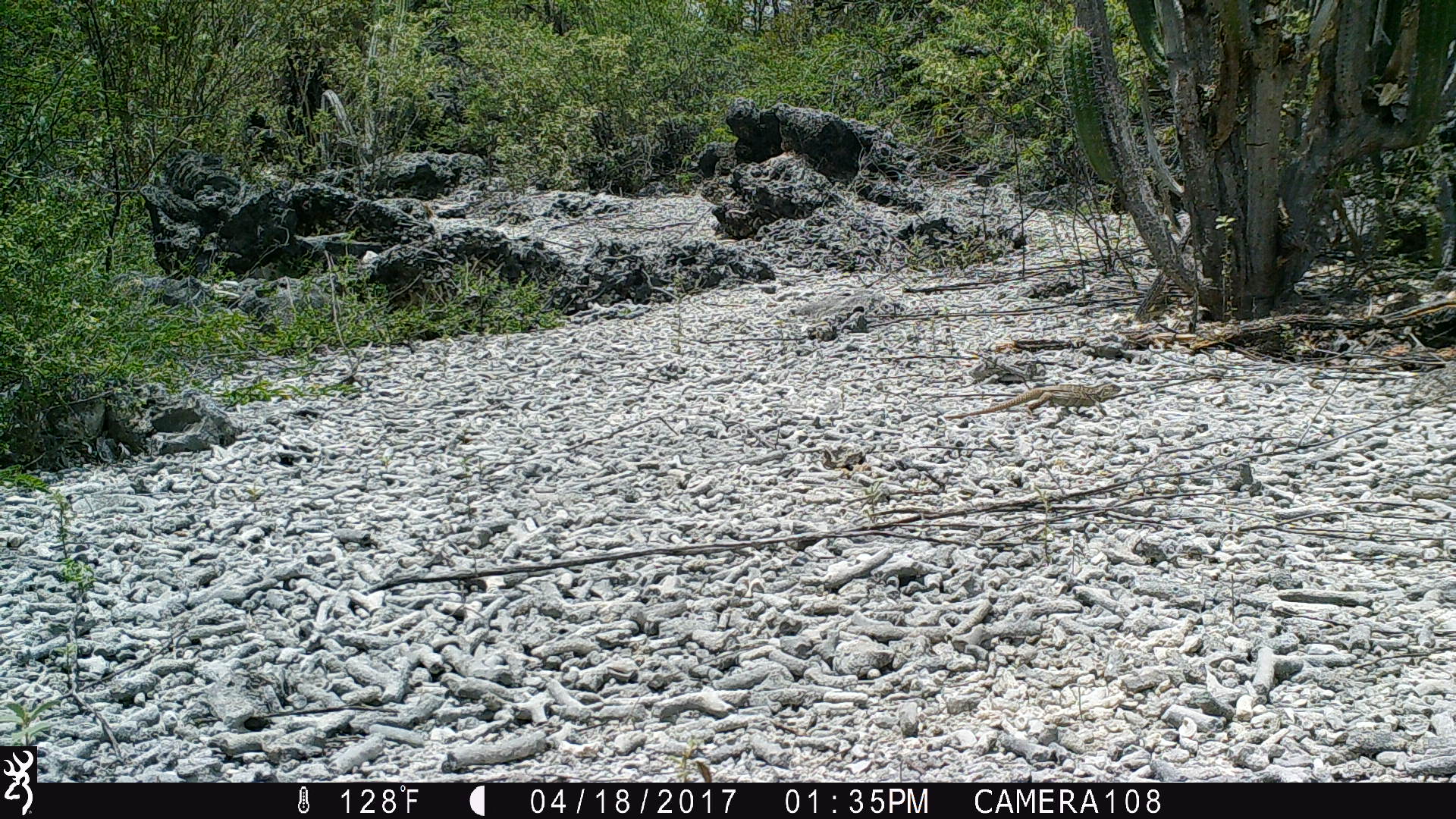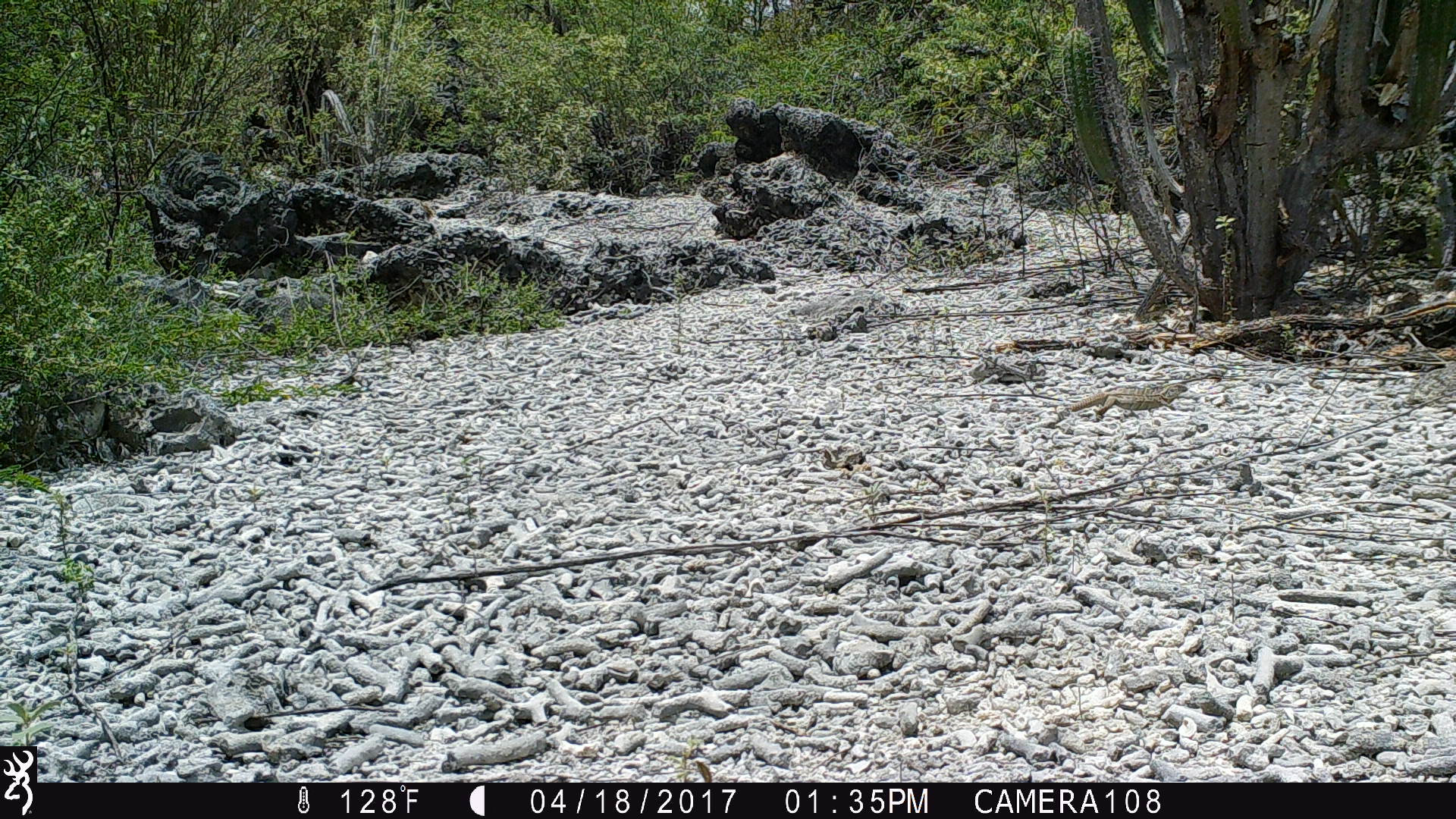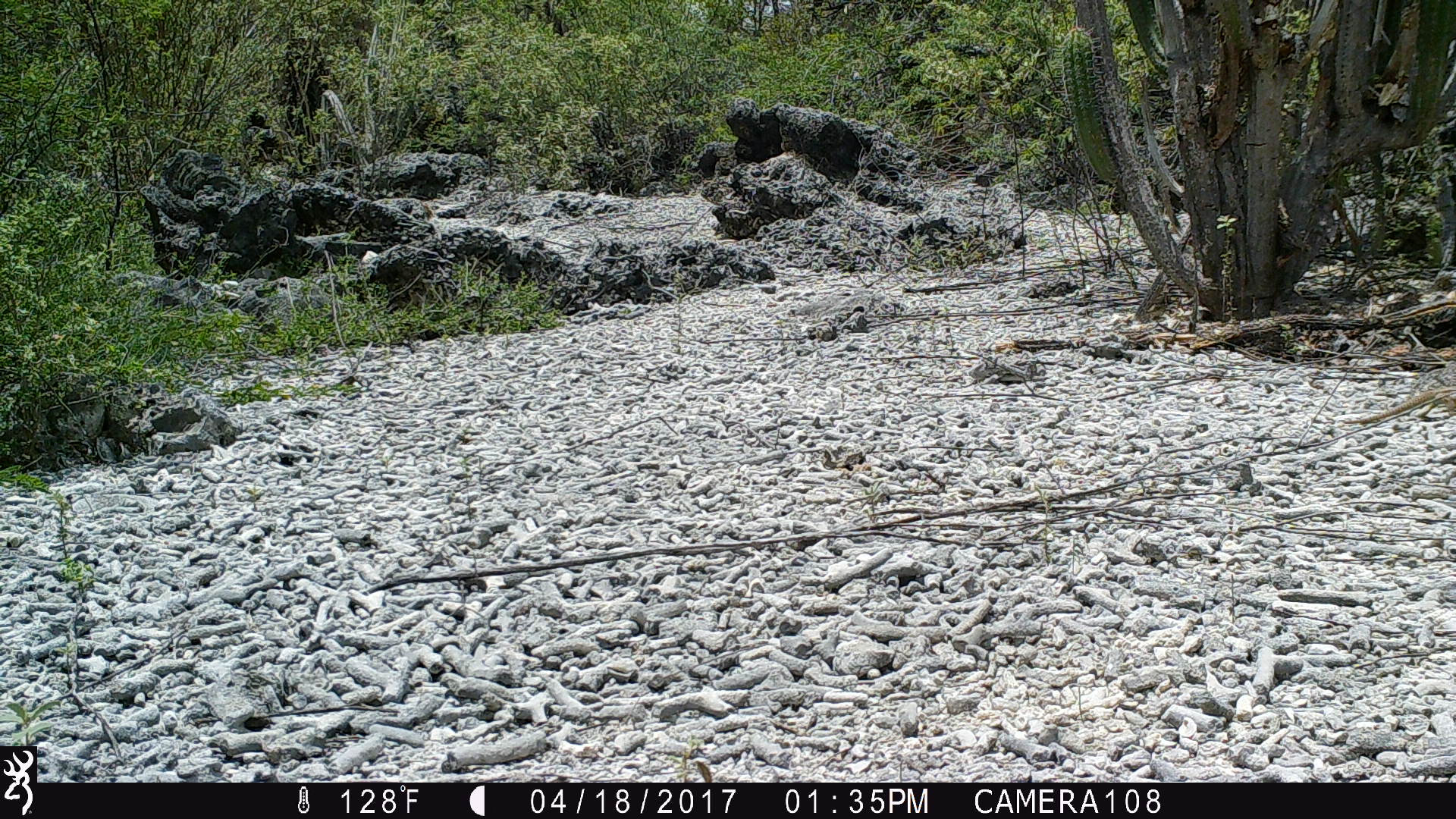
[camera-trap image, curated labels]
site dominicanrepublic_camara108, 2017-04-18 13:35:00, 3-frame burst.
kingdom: Animalia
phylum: Chordata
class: Reptilia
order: Squamata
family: Iguanidae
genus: Iguana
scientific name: Iguana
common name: typical iguanas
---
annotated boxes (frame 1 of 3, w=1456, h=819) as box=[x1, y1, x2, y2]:
iguana: box=[945, 380, 1131, 419]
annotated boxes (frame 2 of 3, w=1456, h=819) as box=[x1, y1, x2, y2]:
iguana: box=[1047, 384, 1187, 418]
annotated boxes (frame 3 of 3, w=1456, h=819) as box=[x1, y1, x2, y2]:
iguana: box=[1339, 381, 1456, 432]